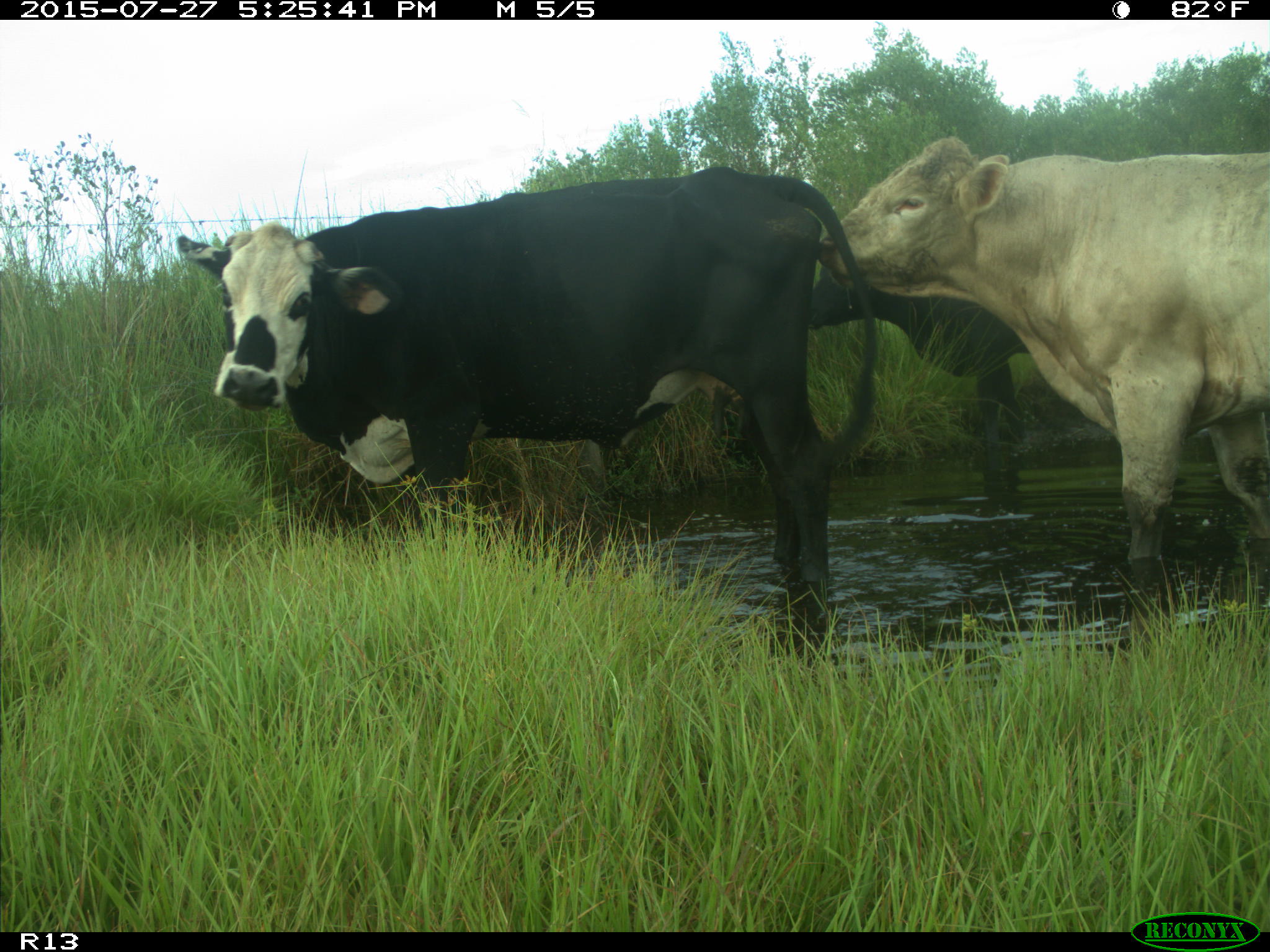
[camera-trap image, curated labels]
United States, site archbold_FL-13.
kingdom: Animalia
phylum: Chordata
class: Mammalia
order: Artiodactyla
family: Bovidae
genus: Bos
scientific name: Bos taurus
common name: domestic cow